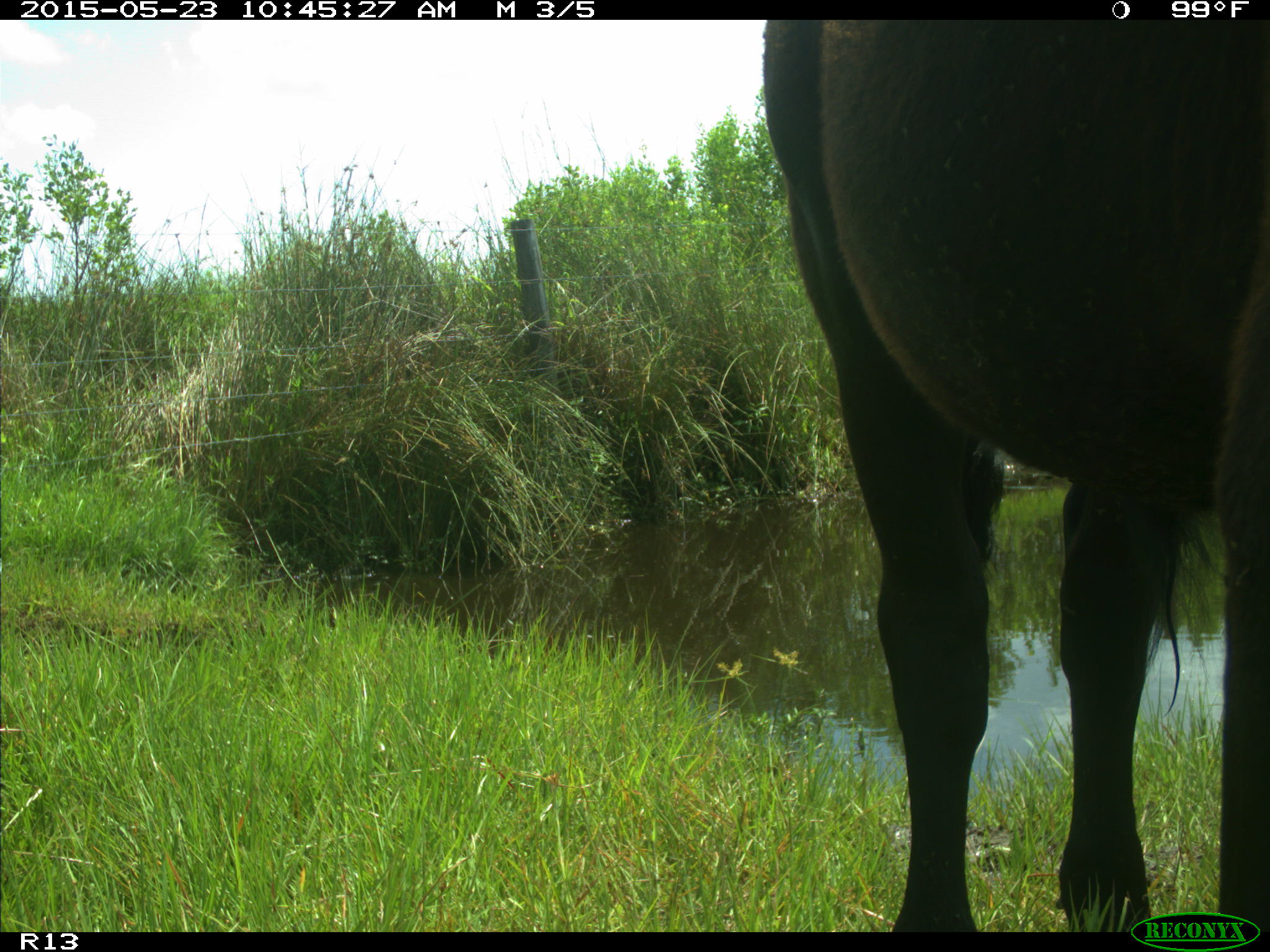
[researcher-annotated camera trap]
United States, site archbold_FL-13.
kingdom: Animalia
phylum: Chordata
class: Mammalia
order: Artiodactyla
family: Bovidae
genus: Bos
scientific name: Bos taurus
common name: domestic cow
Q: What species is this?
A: Bos taurus (domestic cow).